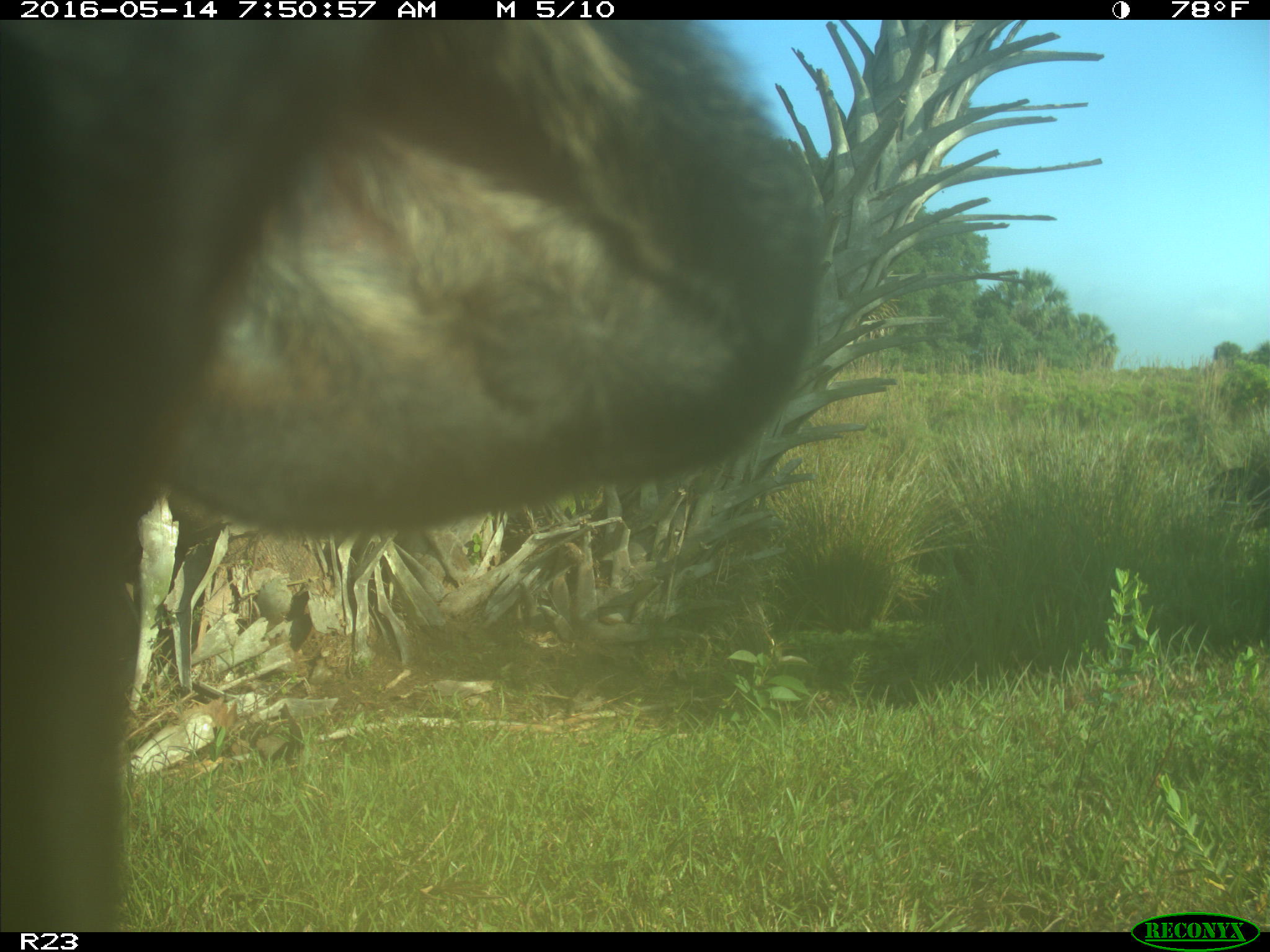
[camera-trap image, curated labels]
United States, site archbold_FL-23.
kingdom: Animalia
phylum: Chordata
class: Mammalia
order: Artiodactyla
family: Bovidae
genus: Bos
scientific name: Bos taurus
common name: domestic cow